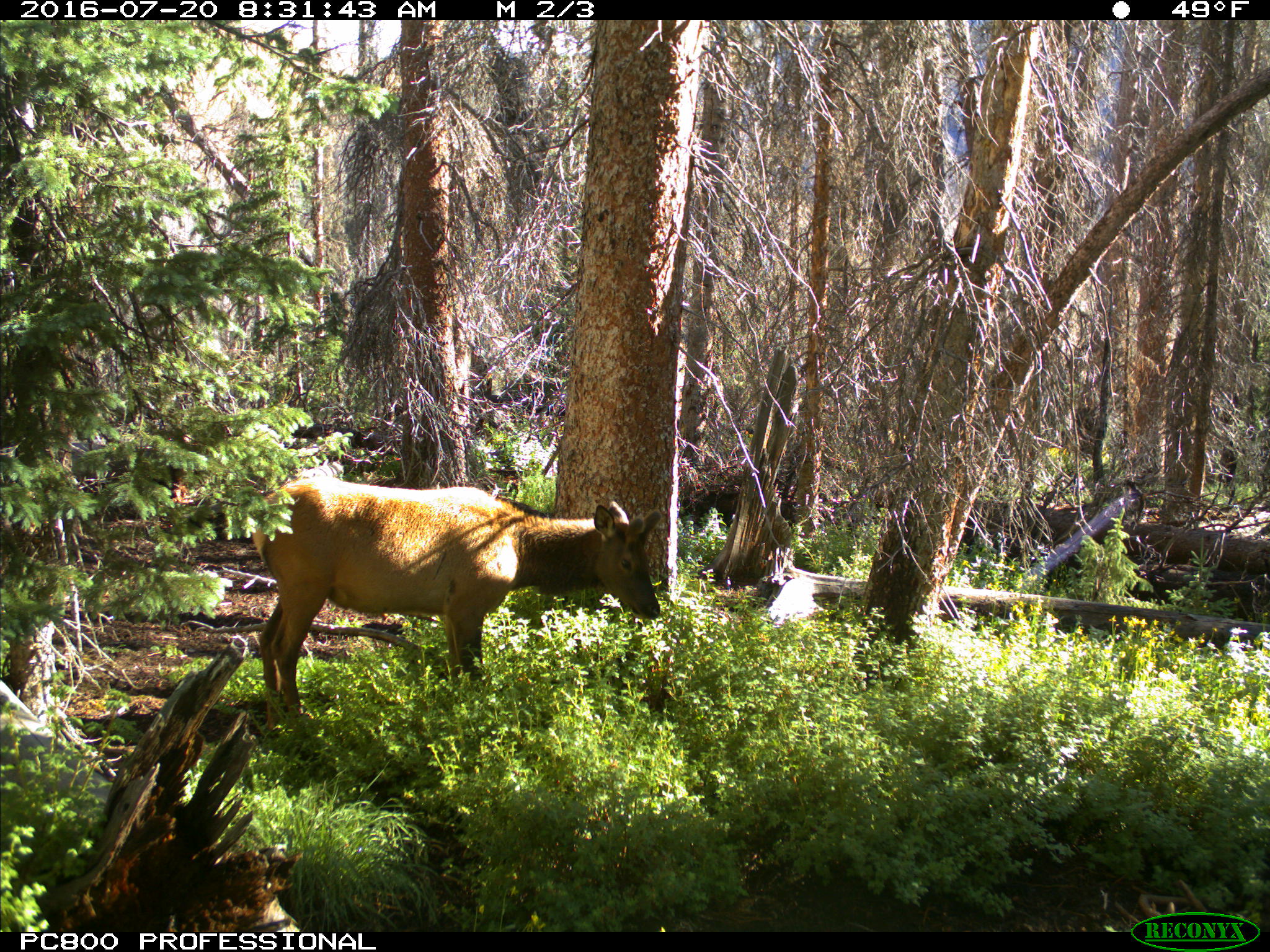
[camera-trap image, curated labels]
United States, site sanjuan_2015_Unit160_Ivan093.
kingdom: Animalia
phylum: Chordata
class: Mammalia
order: Artiodactyla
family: Cervidae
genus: Cervus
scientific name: Cervus elaphus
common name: red deer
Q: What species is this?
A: Cervus elaphus (red deer).